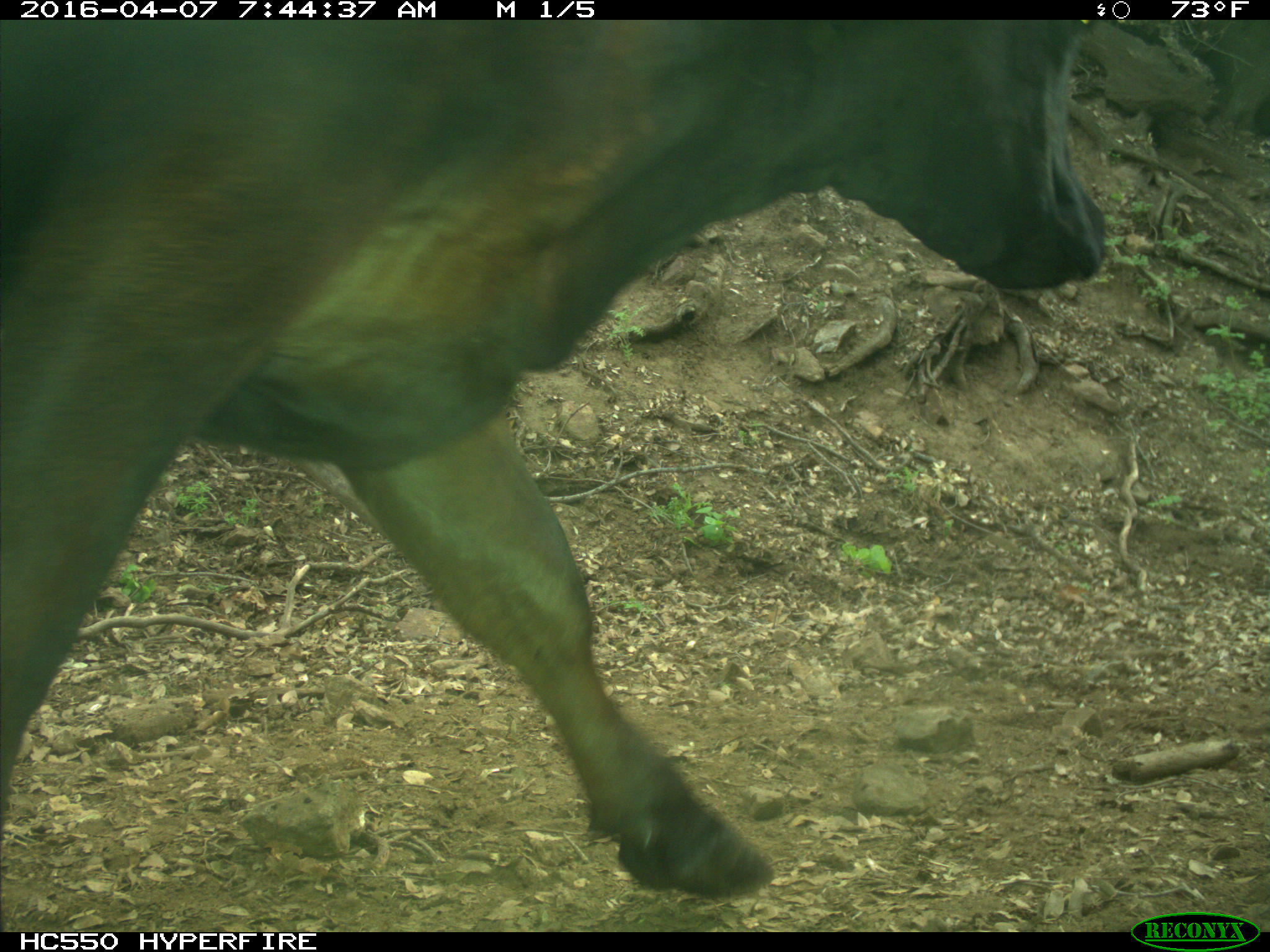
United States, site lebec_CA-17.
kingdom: Animalia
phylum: Chordata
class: Mammalia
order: Artiodactyla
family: Bovidae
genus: Bos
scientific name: Bos taurus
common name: domestic cow